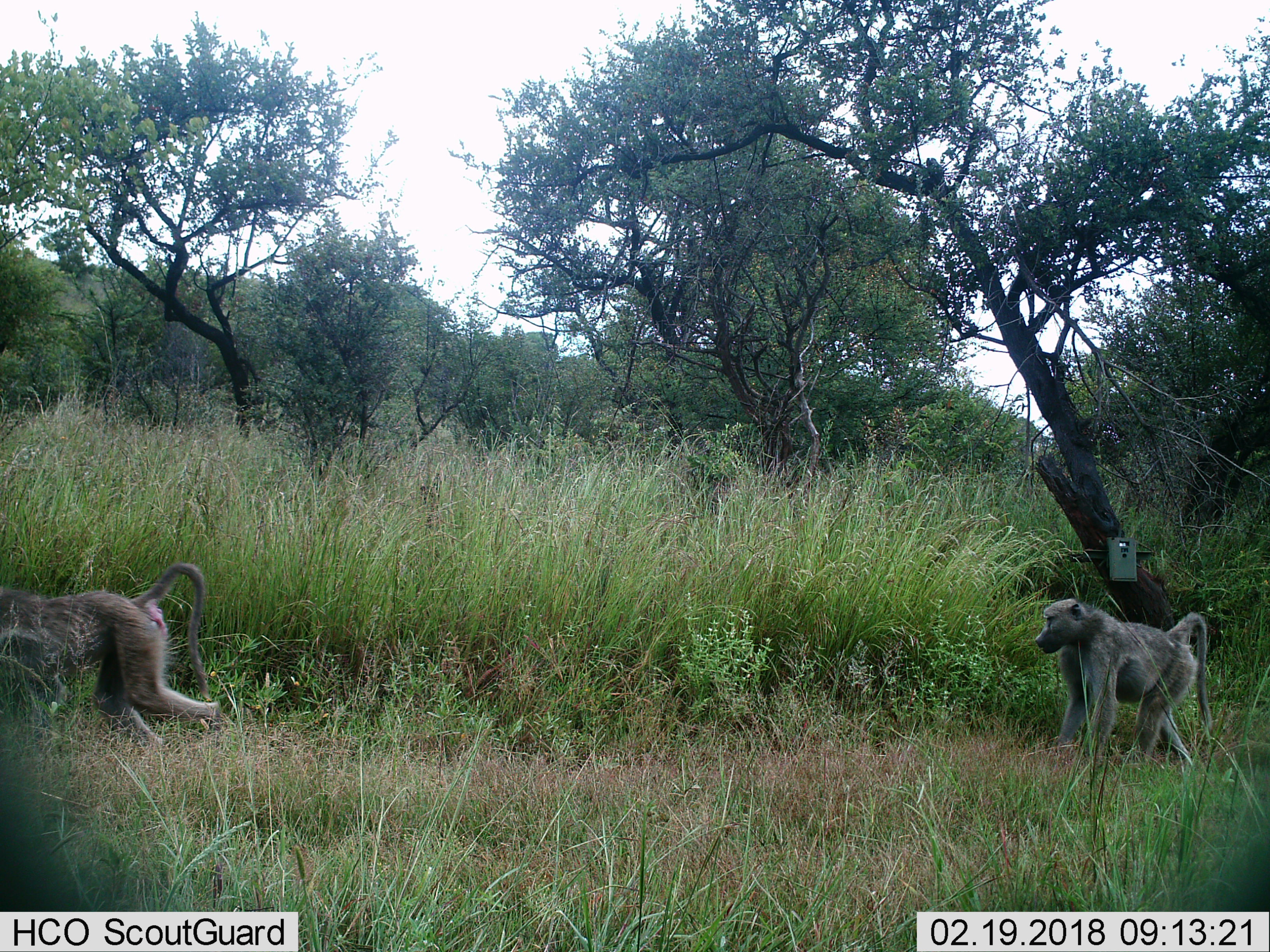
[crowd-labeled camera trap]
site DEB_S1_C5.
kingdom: Animalia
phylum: Chordata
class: Mammalia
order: Primates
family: Cercopithecidae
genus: Papio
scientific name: Papio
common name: baboon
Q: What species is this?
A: Baboon (Papio).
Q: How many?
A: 2.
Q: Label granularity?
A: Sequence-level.